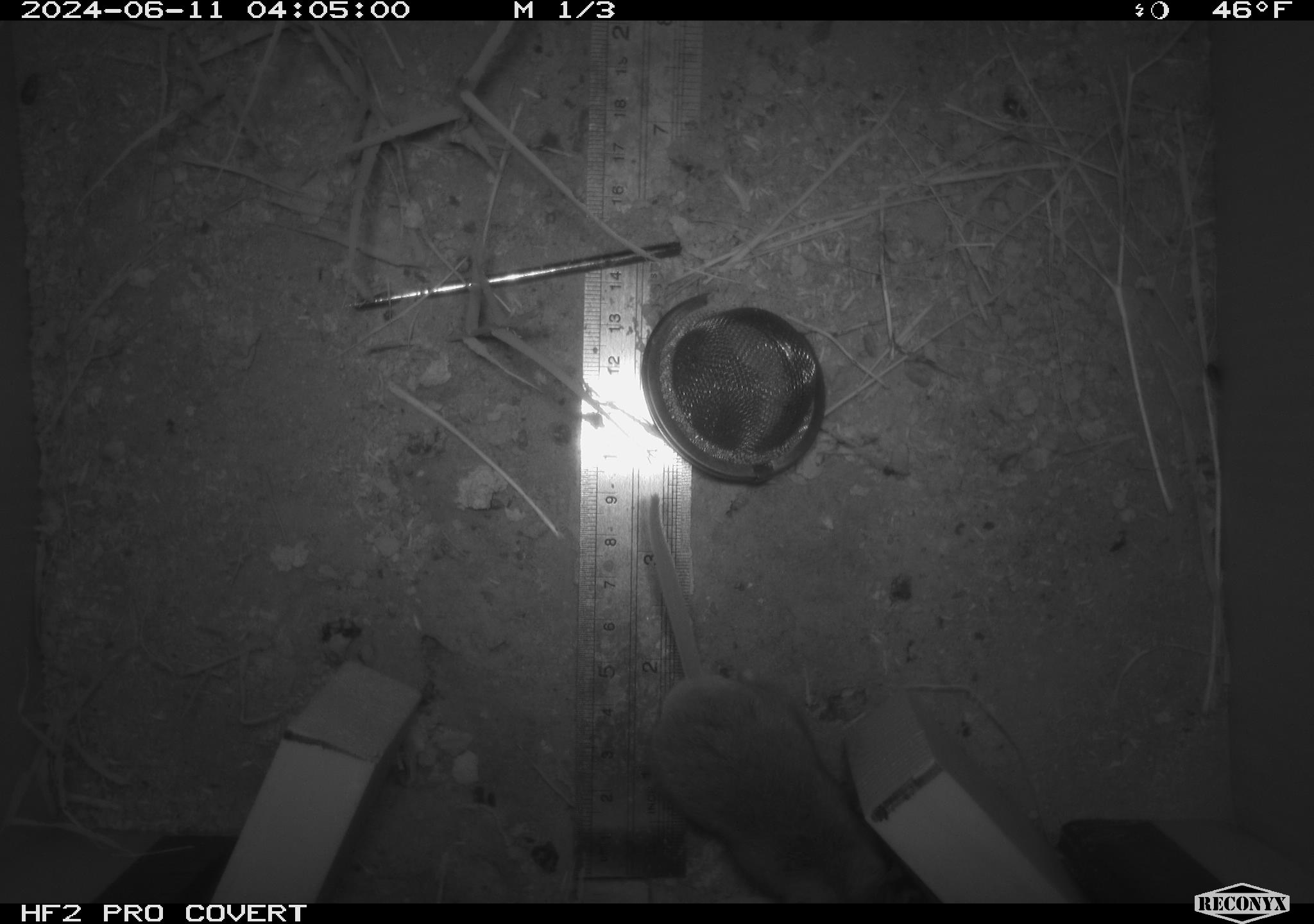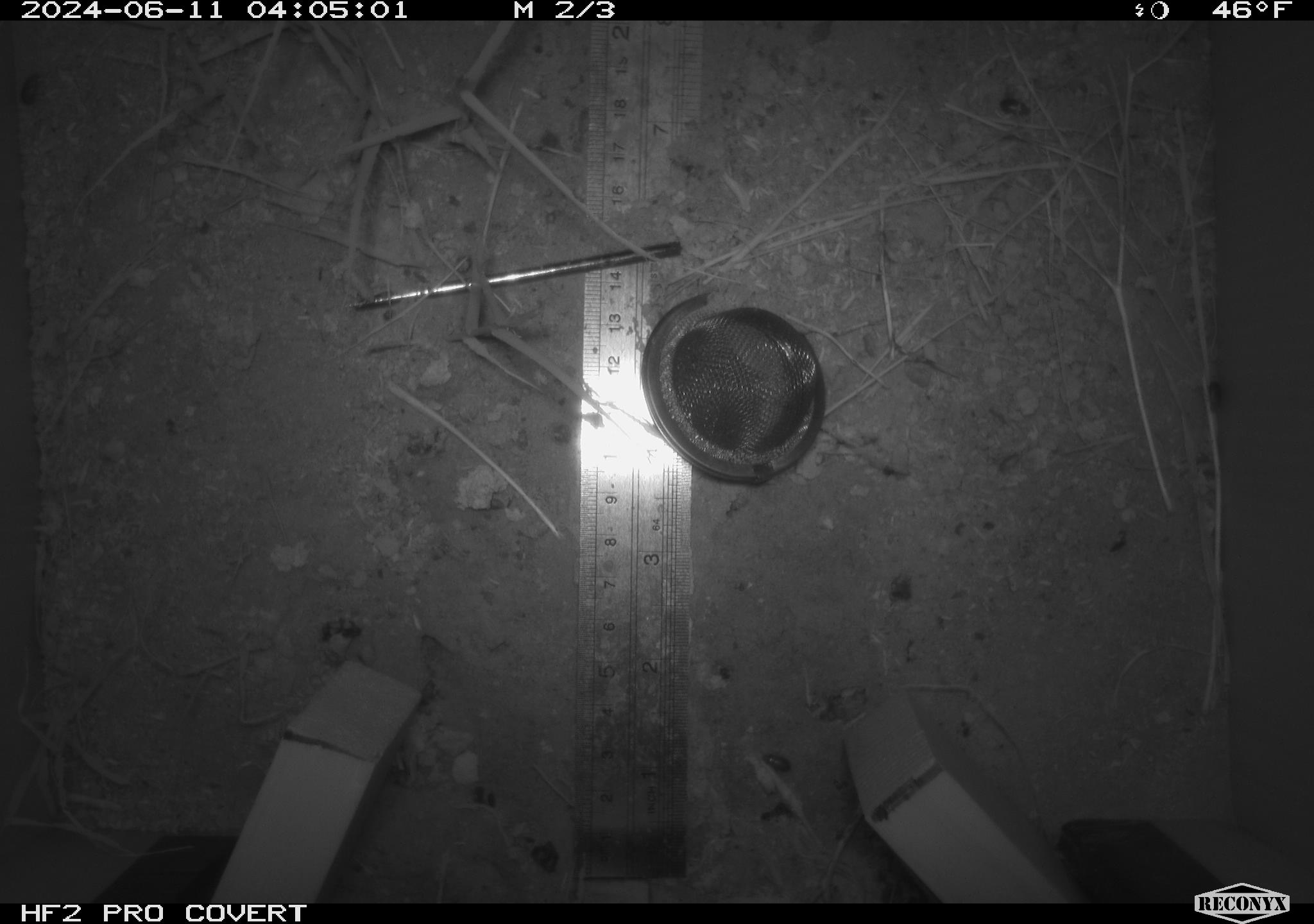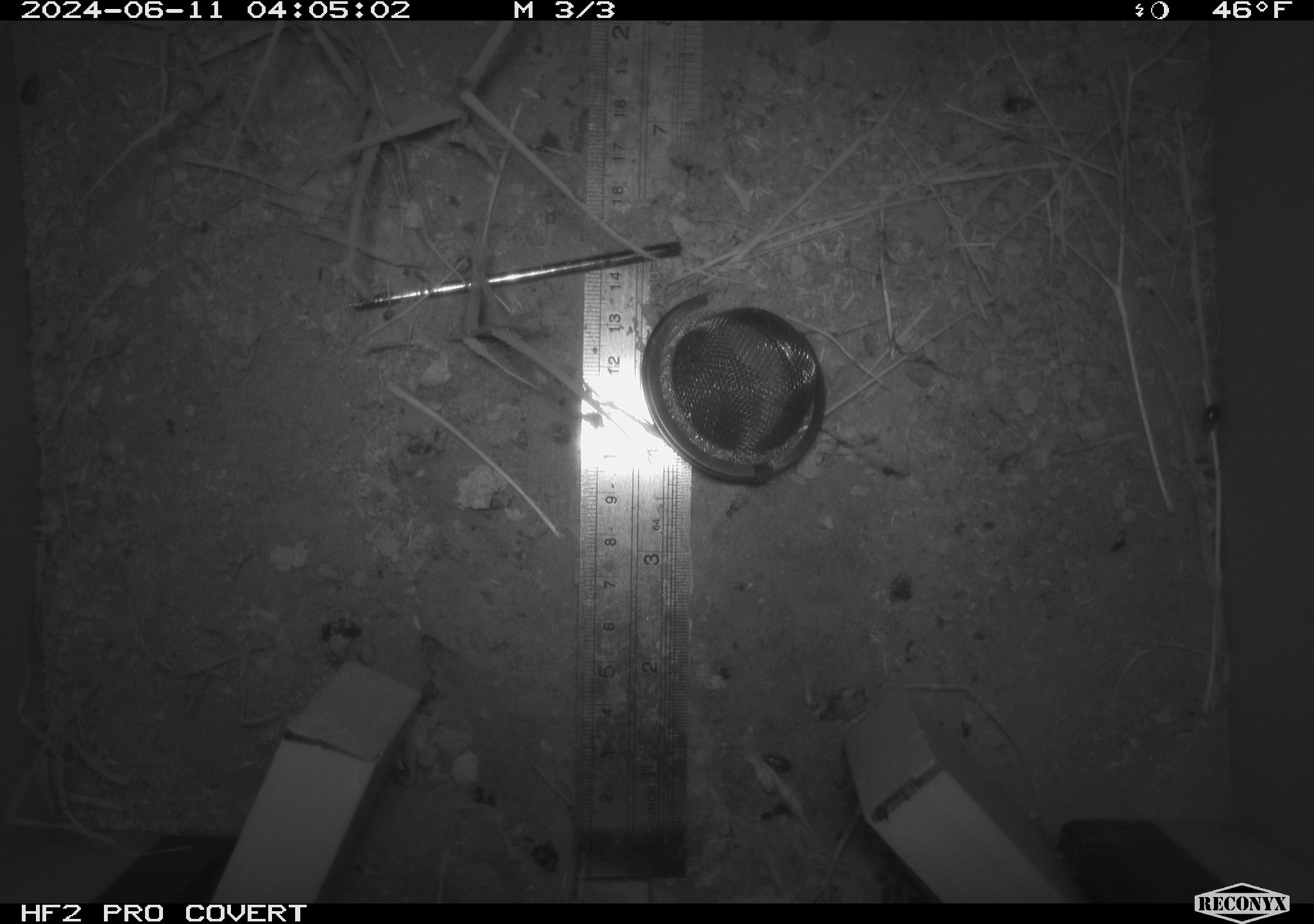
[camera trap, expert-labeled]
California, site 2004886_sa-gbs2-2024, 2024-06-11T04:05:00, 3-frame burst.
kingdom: Animalia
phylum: Chordata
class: Mammalia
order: Rodentia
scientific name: Rodentia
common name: mouse species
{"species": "mouse species (Rodentia)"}